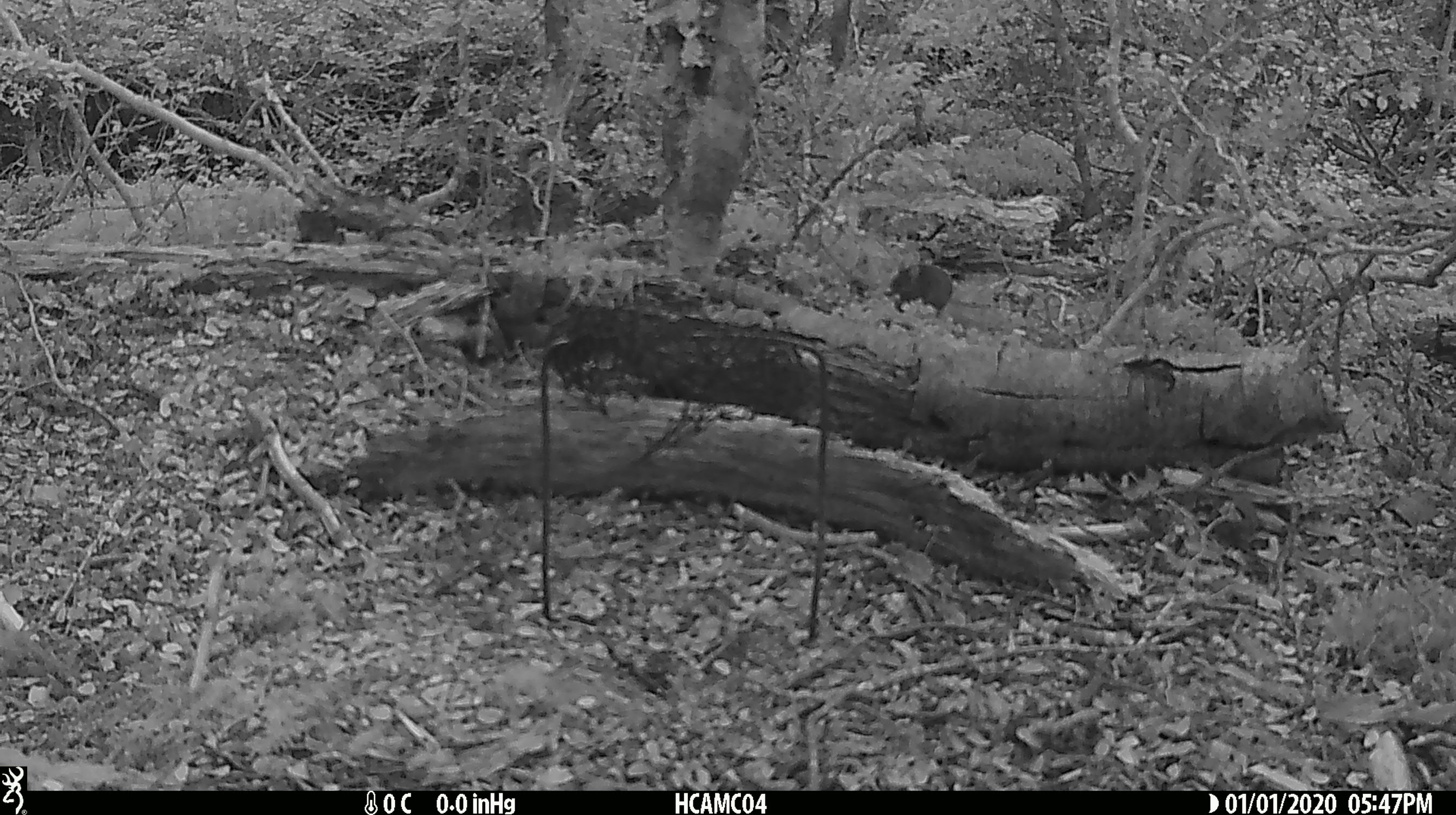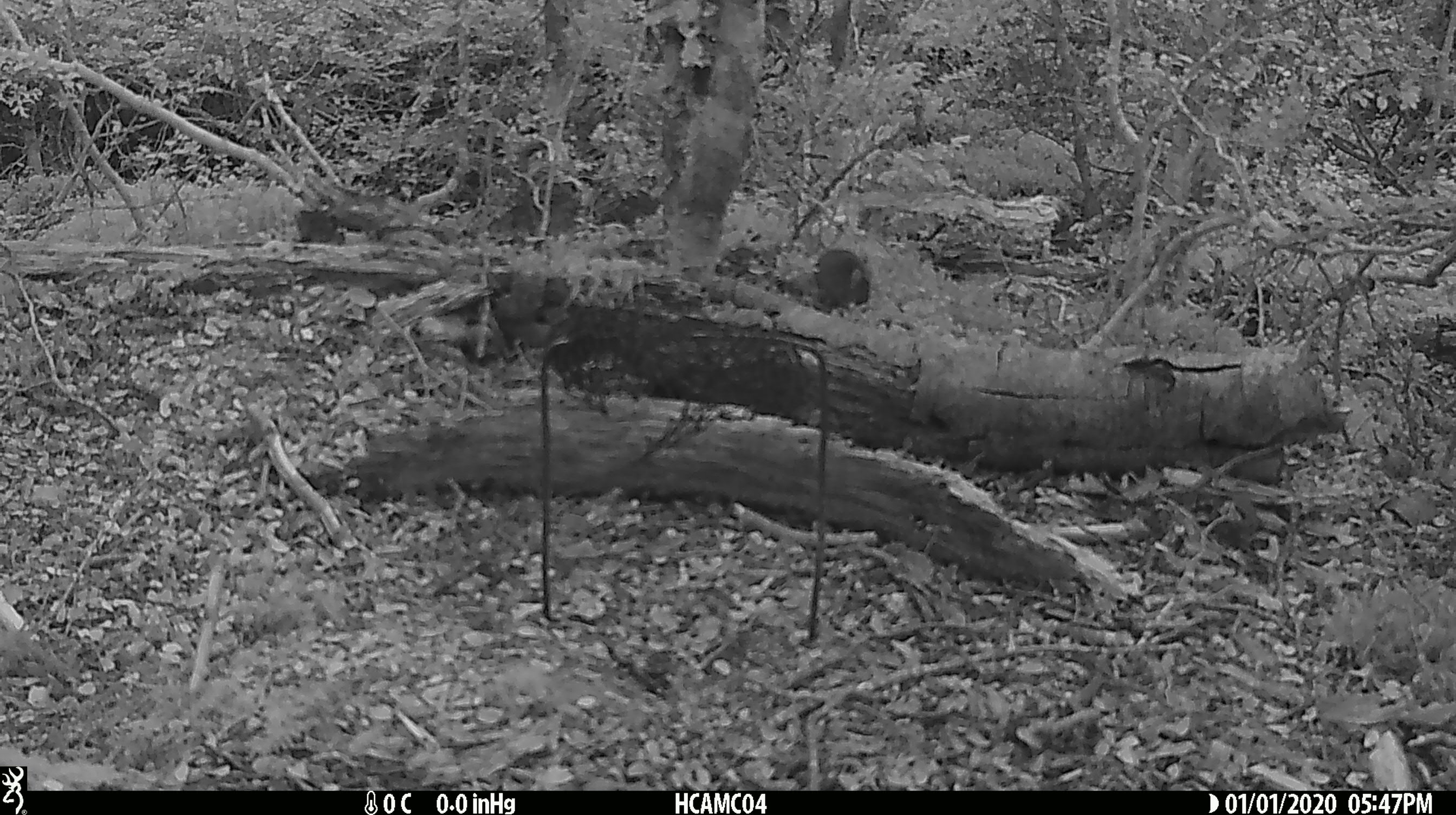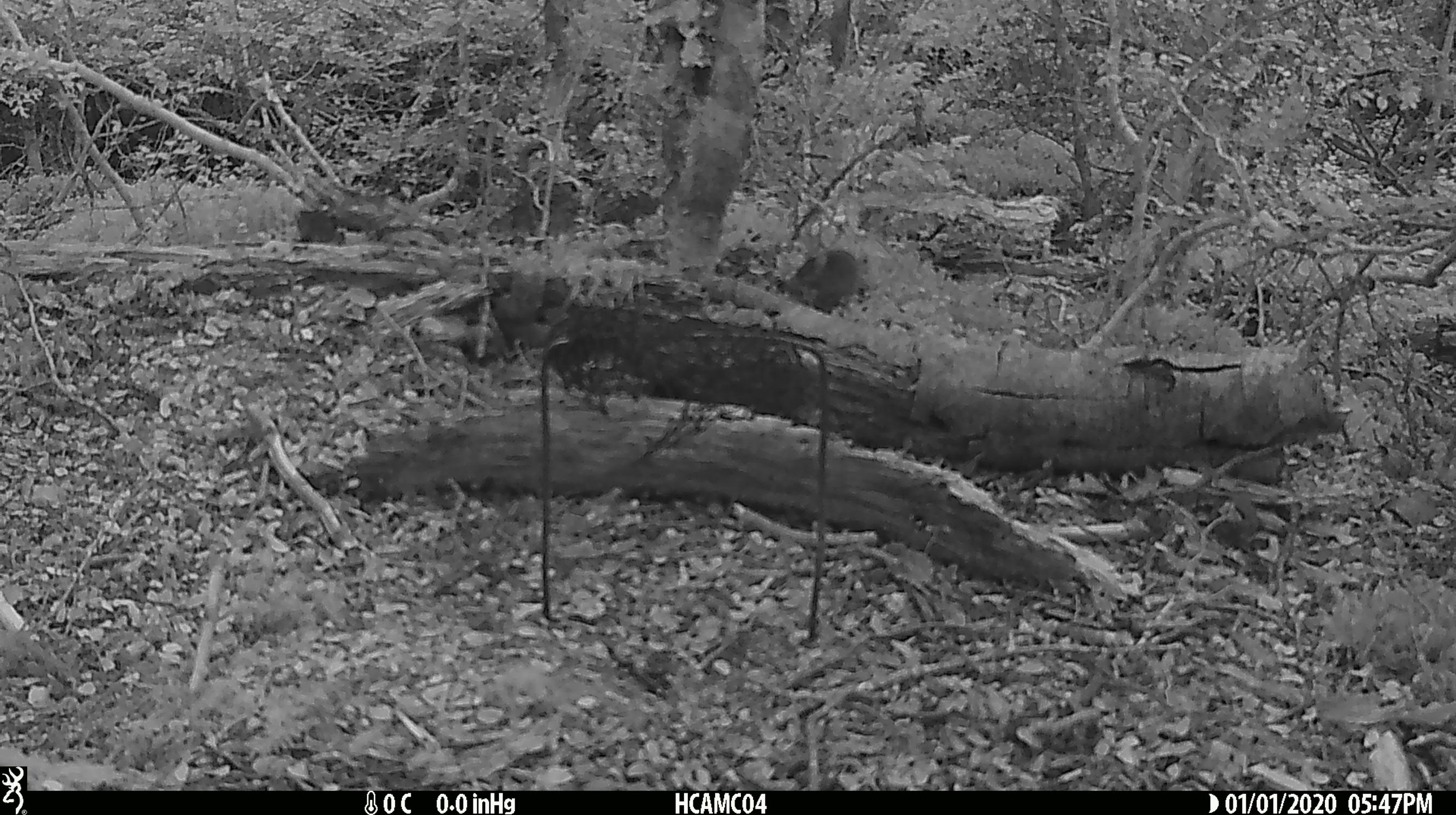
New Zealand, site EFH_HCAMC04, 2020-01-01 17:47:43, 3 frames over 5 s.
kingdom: Animalia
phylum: Chordata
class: Mammalia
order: Rodentia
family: Muridae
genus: Mus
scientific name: Mus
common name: mouse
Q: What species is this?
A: Mouse (Mus).